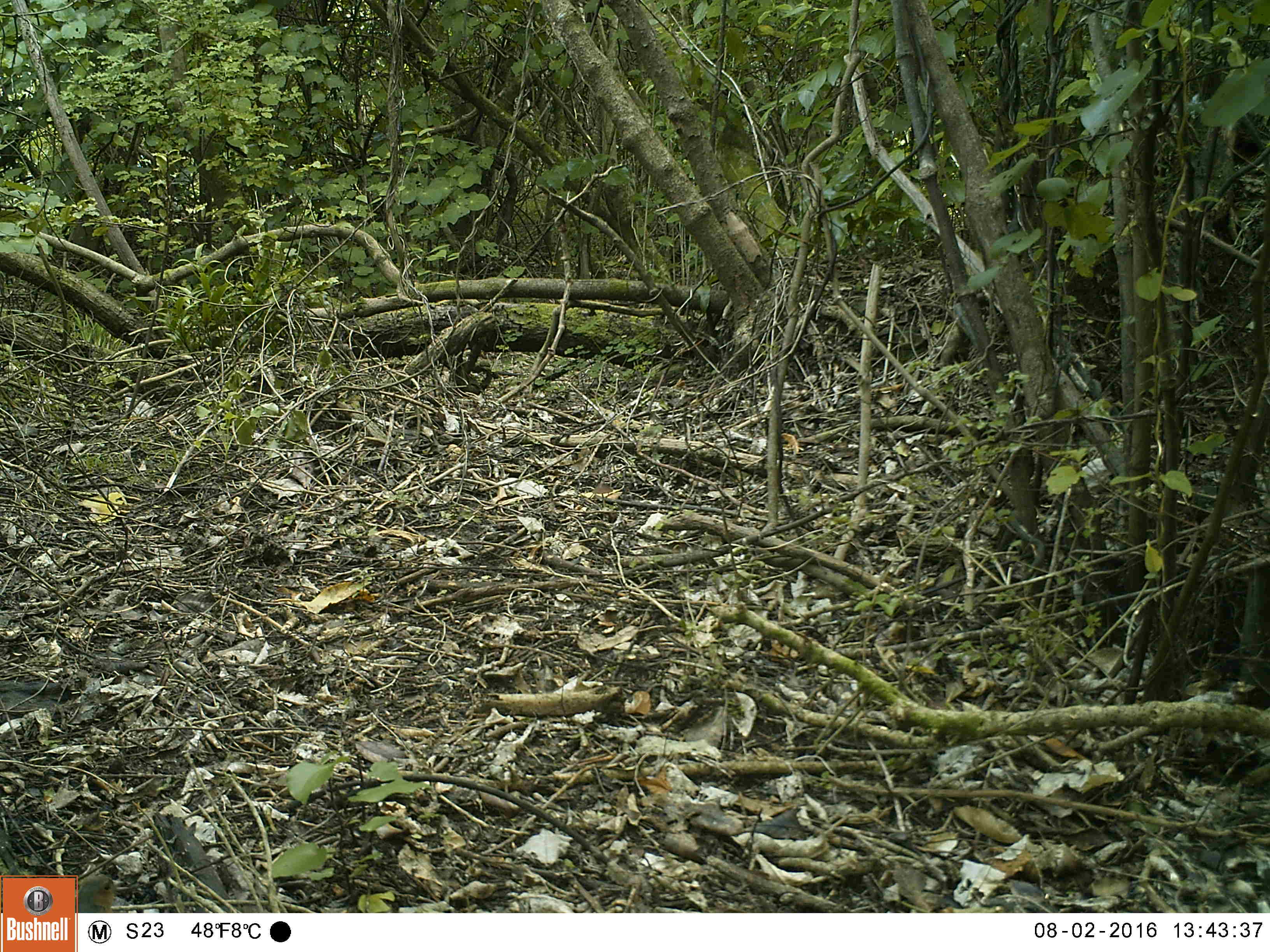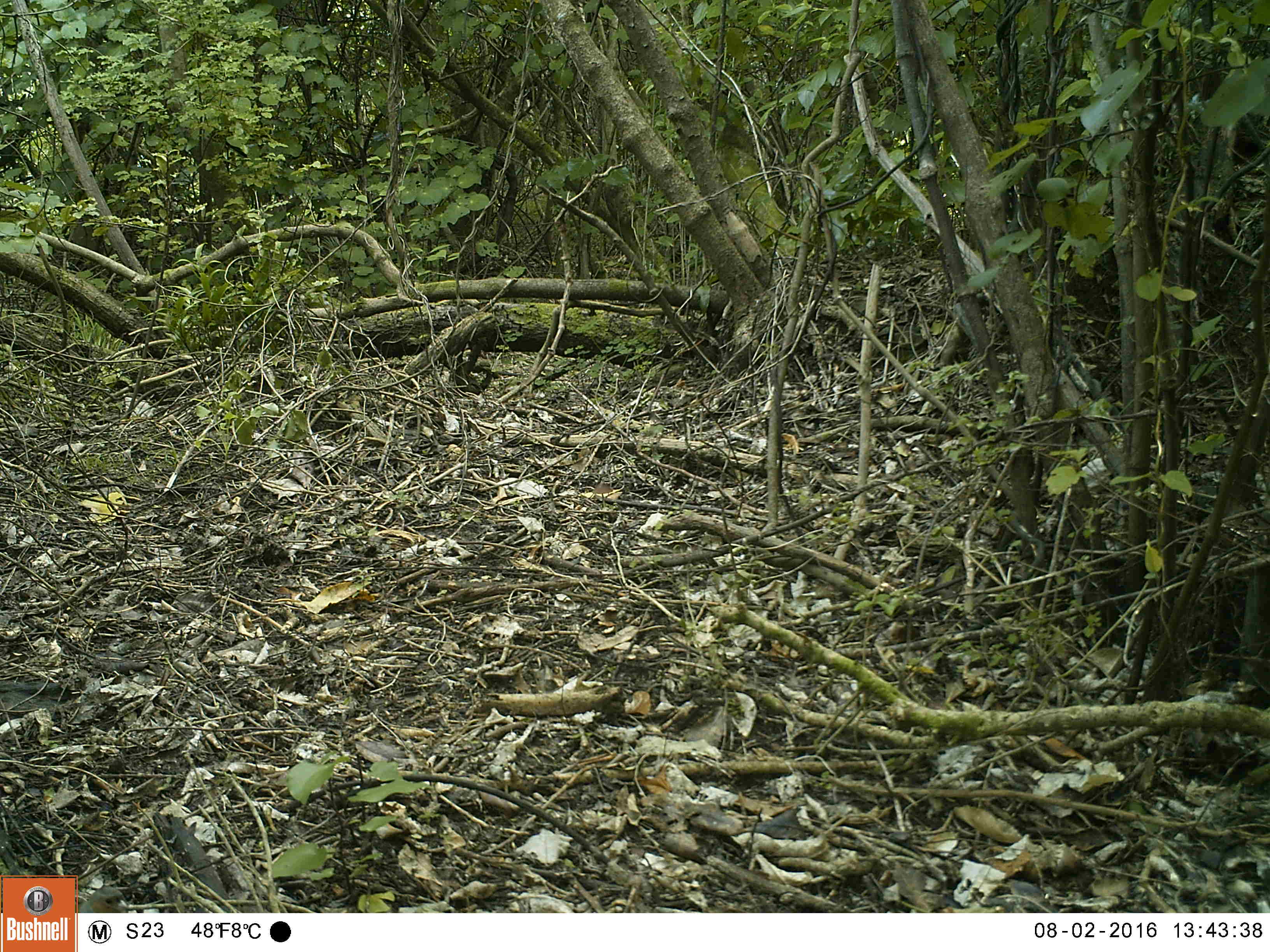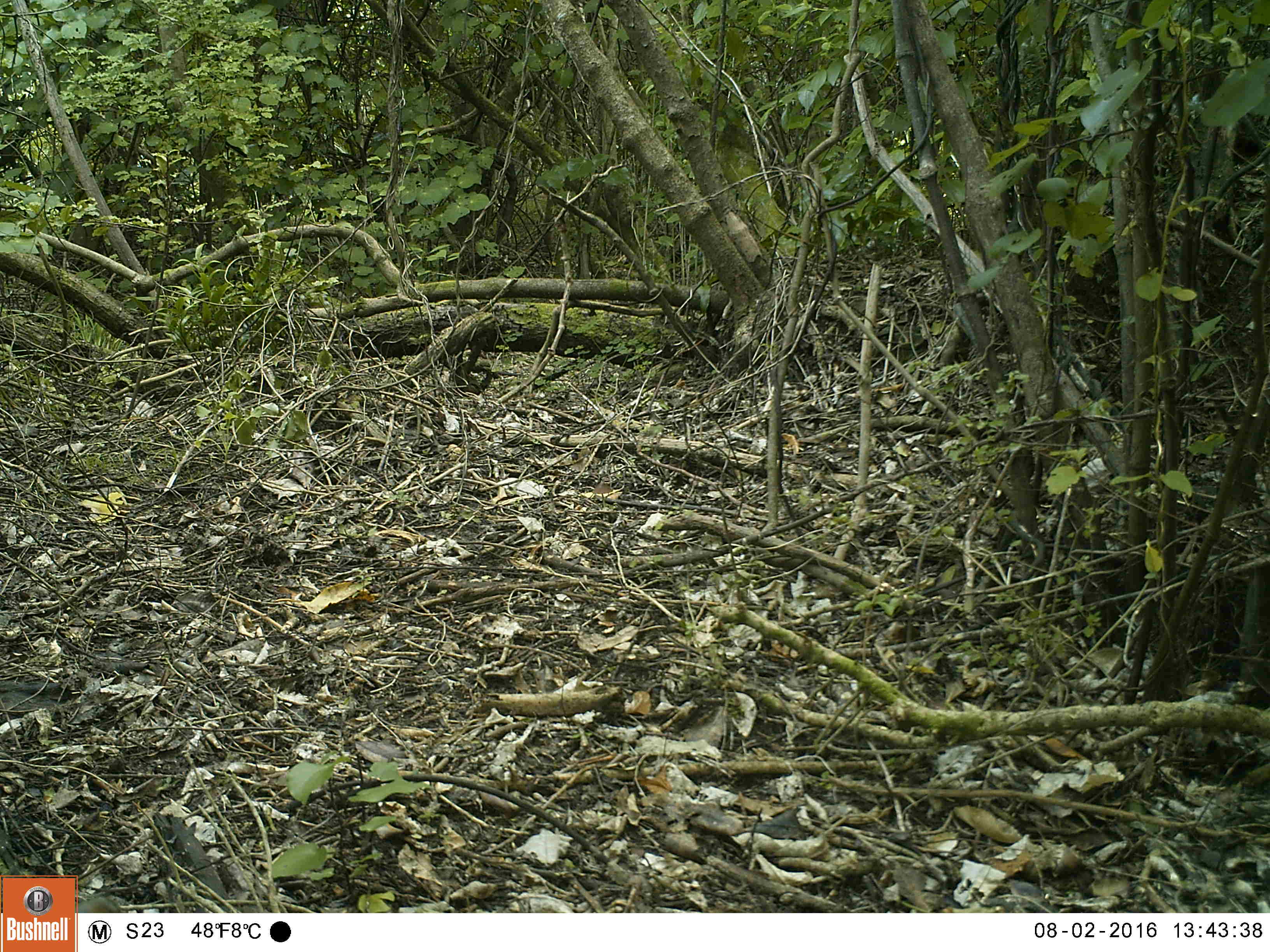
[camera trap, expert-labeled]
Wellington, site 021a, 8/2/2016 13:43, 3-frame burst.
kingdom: Animalia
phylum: Chordata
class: Aves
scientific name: Aves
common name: bird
Bird (Aves).